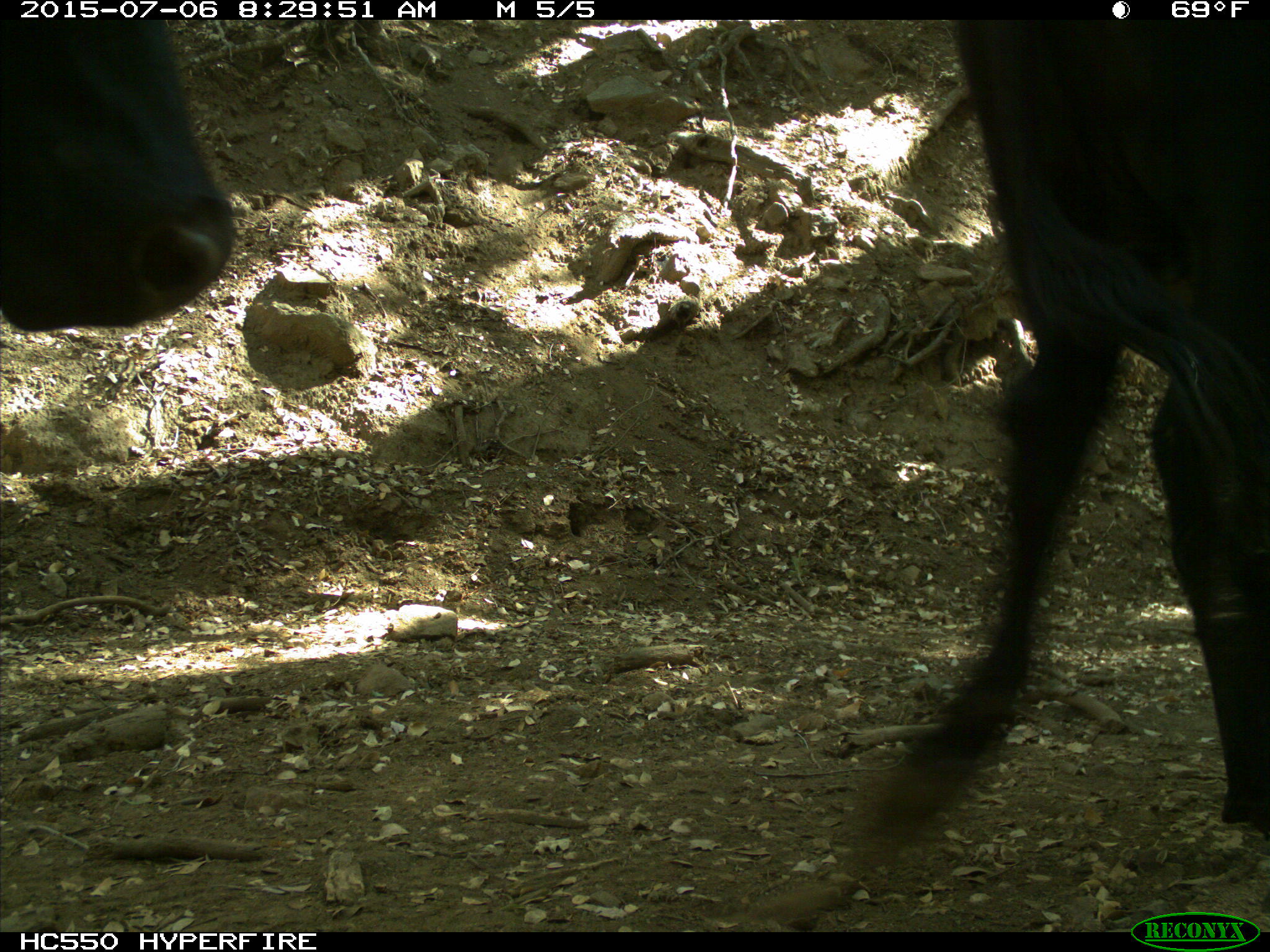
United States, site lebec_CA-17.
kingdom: Animalia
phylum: Chordata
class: Mammalia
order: Artiodactyla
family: Bovidae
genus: Bos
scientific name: Bos taurus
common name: domestic cow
Bos taurus (domestic cow).